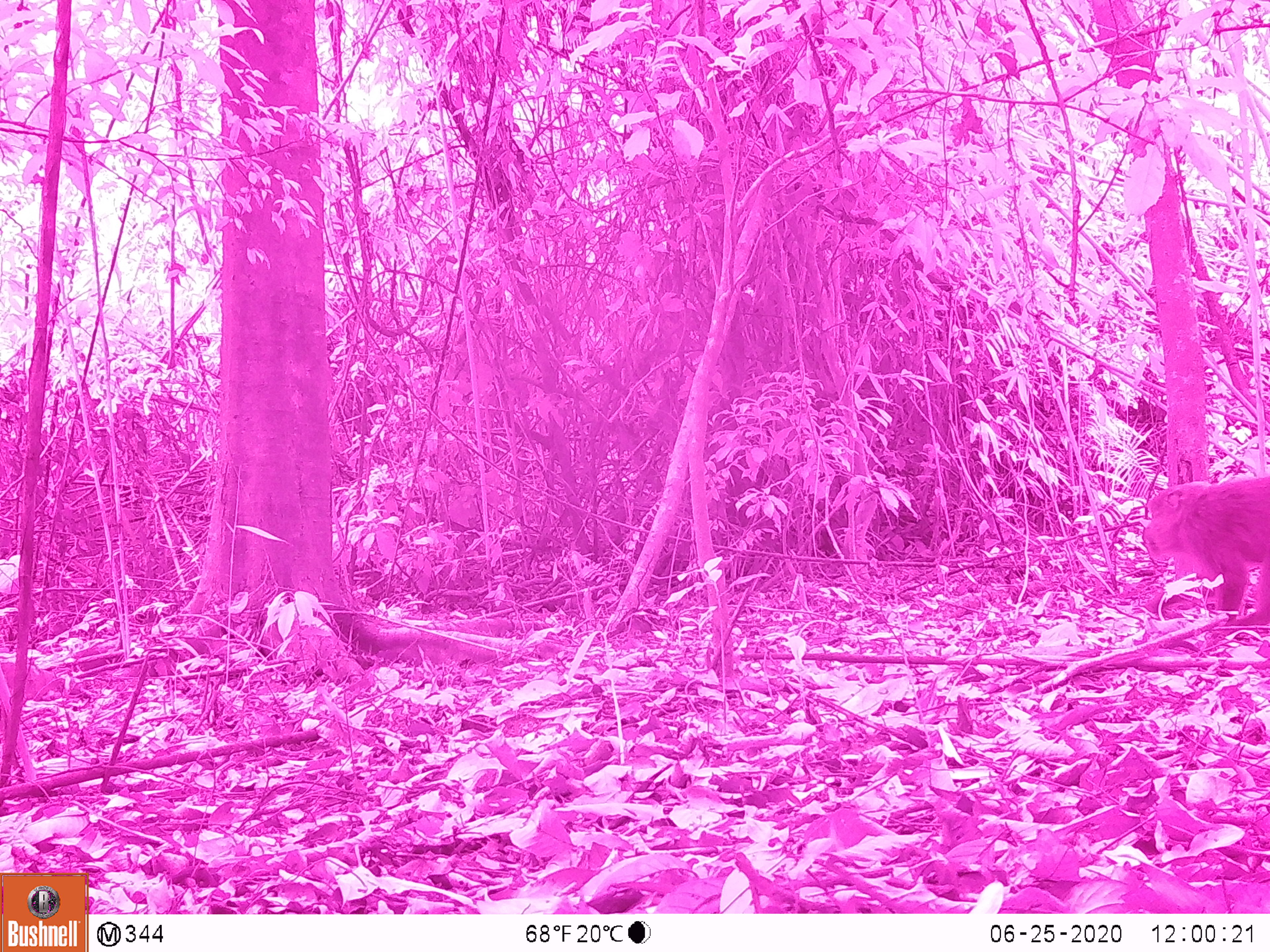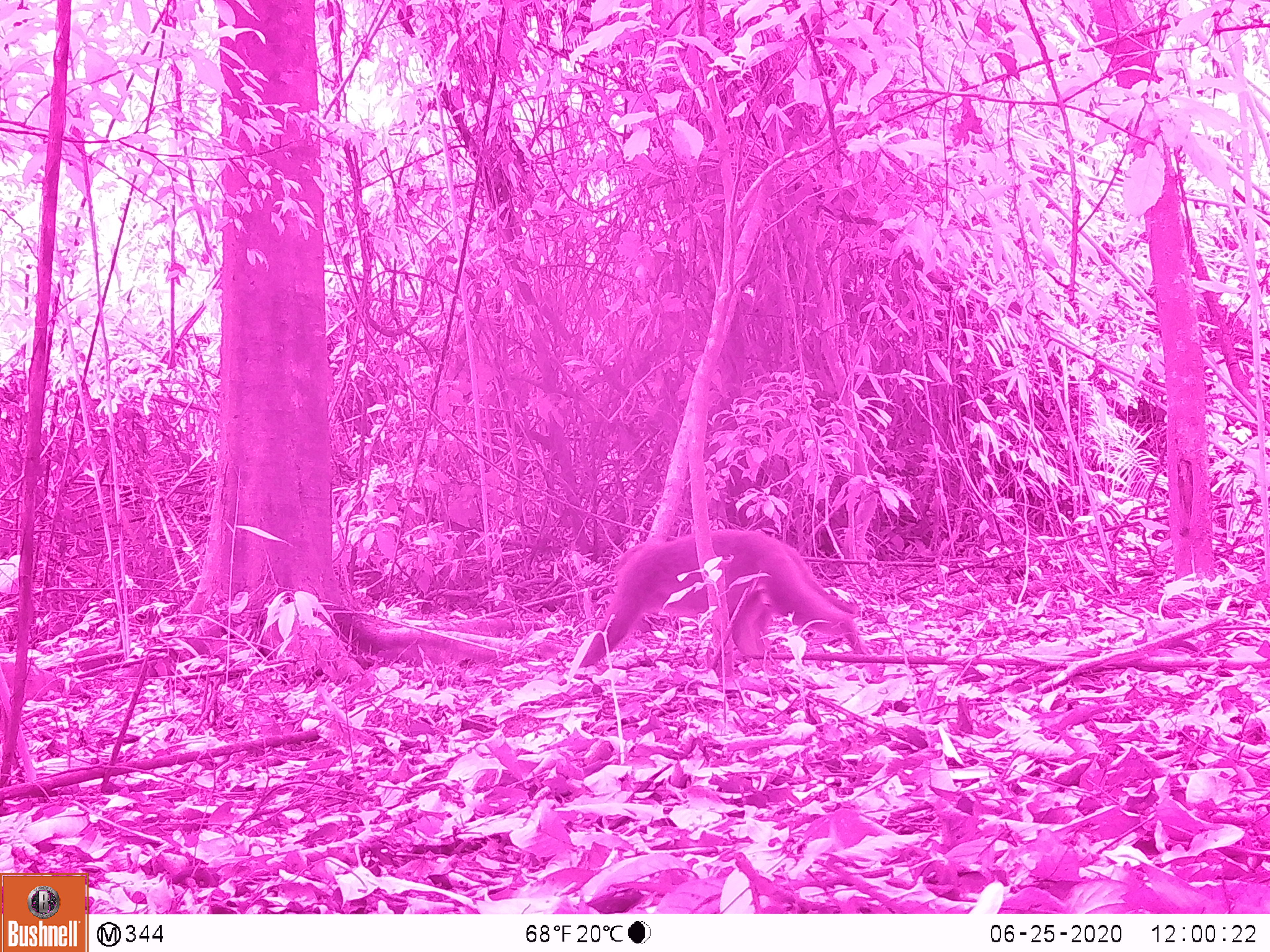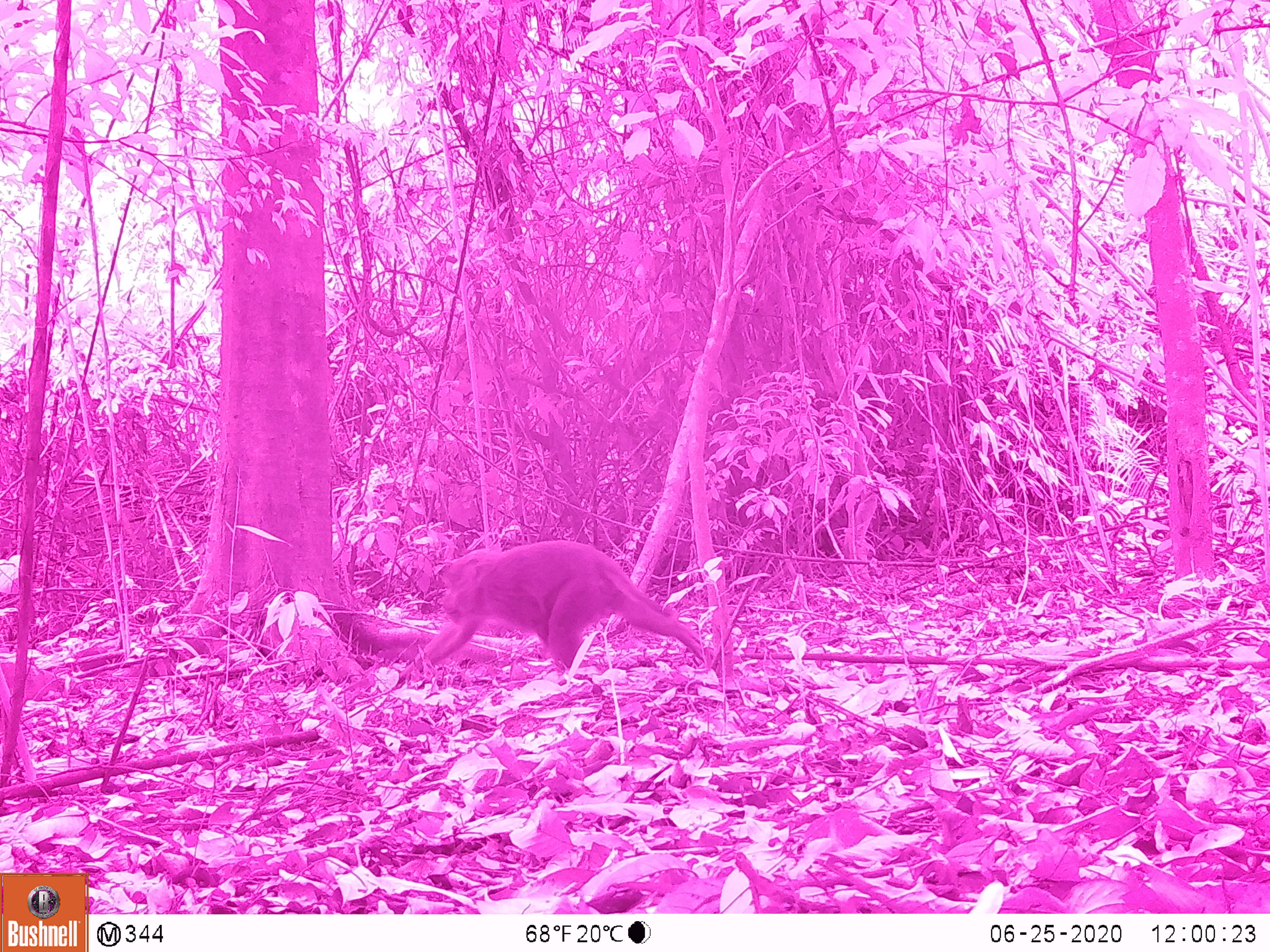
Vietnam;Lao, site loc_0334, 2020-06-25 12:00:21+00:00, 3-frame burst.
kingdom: Animalia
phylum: Chordata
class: Mammalia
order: Primates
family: Cercopithecidae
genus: Macaca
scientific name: Macaca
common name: macaques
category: assam or rhesus macaque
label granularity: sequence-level